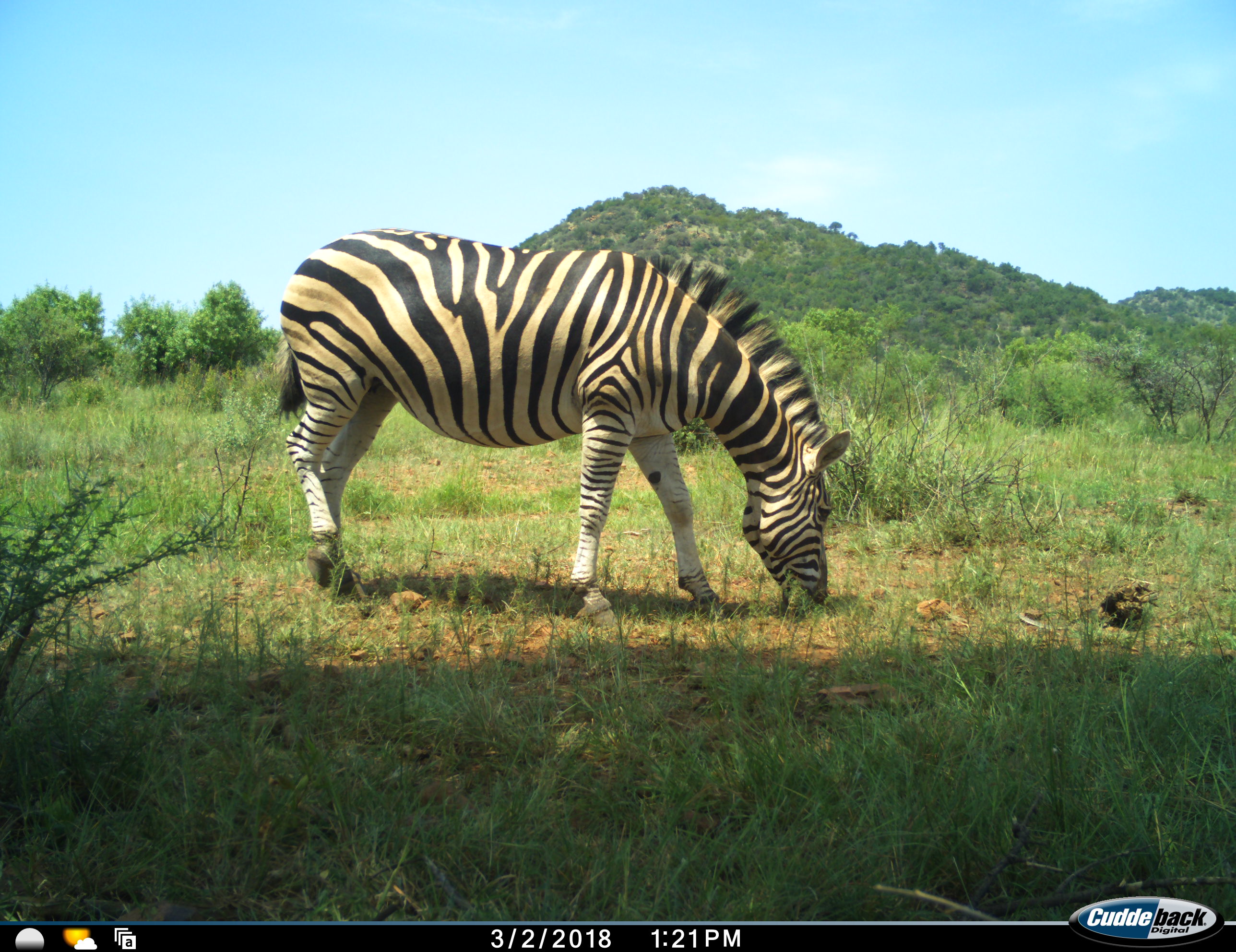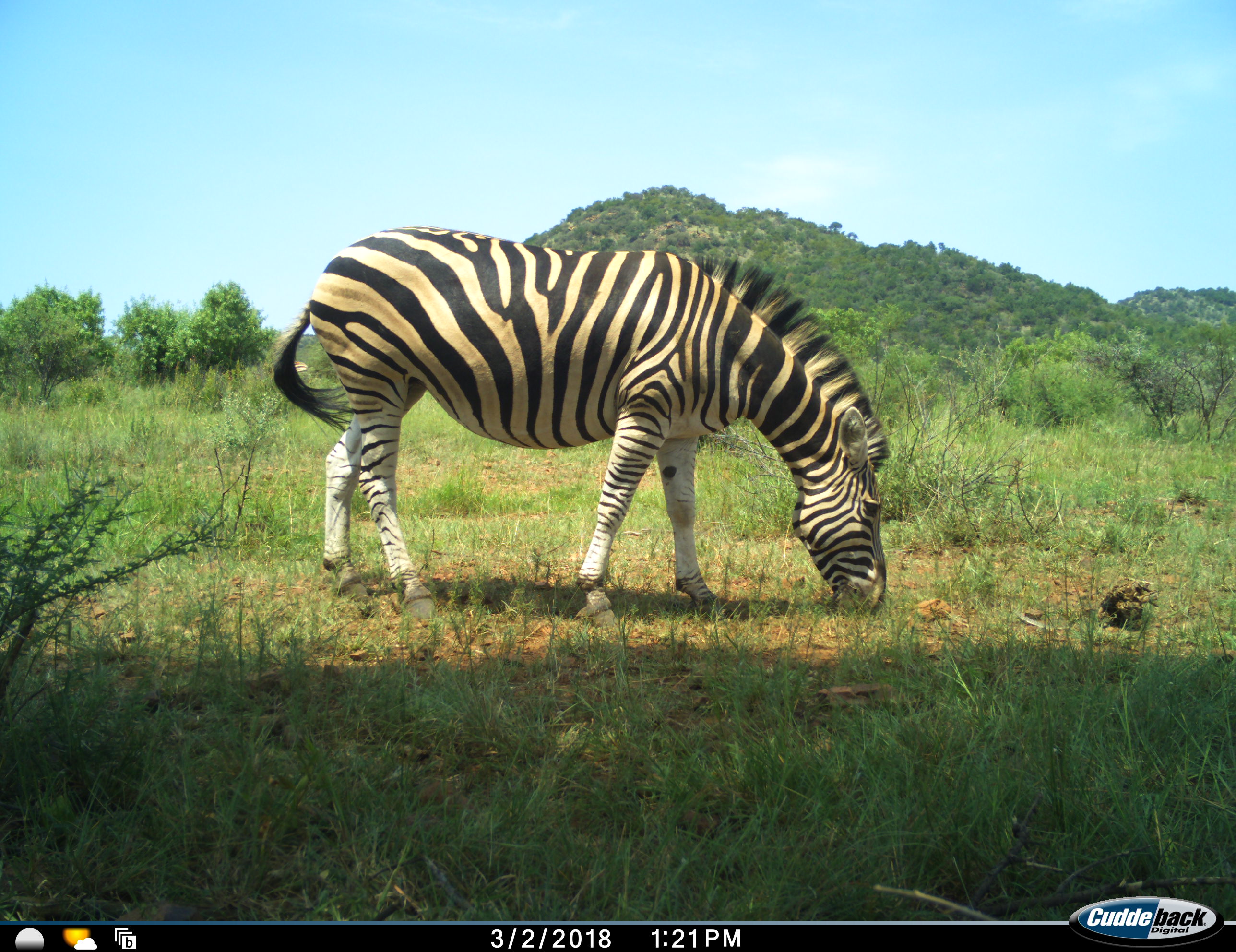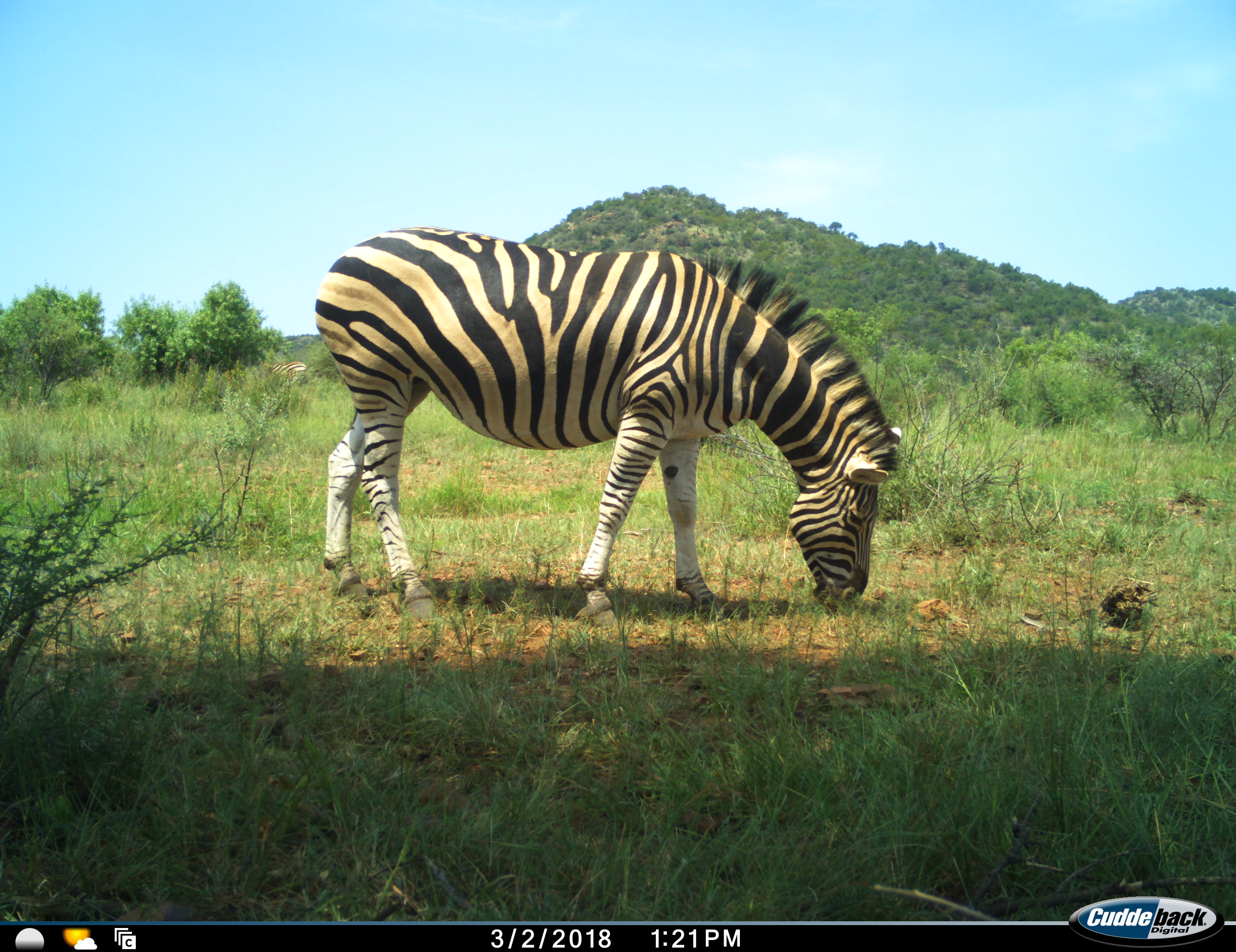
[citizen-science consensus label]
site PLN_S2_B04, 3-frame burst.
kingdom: Animalia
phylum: Chordata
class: Mammalia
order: Perissodactyla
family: Equidae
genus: Equus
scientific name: Equus quagga burchellii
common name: burchell's zebra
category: zebraburchells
Zebraburchells (burchell's zebra) (Equus quagga burchellii), count 1. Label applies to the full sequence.